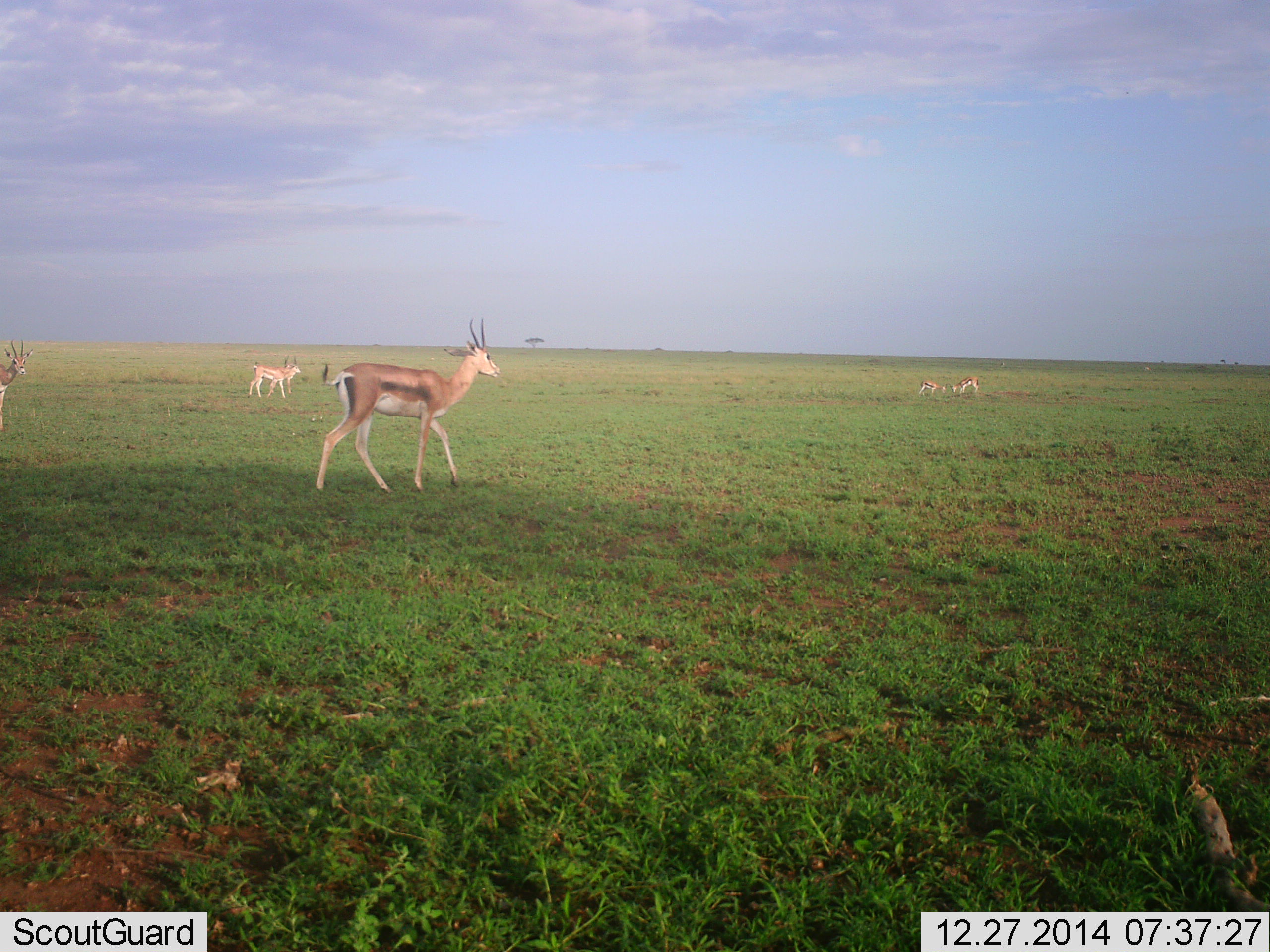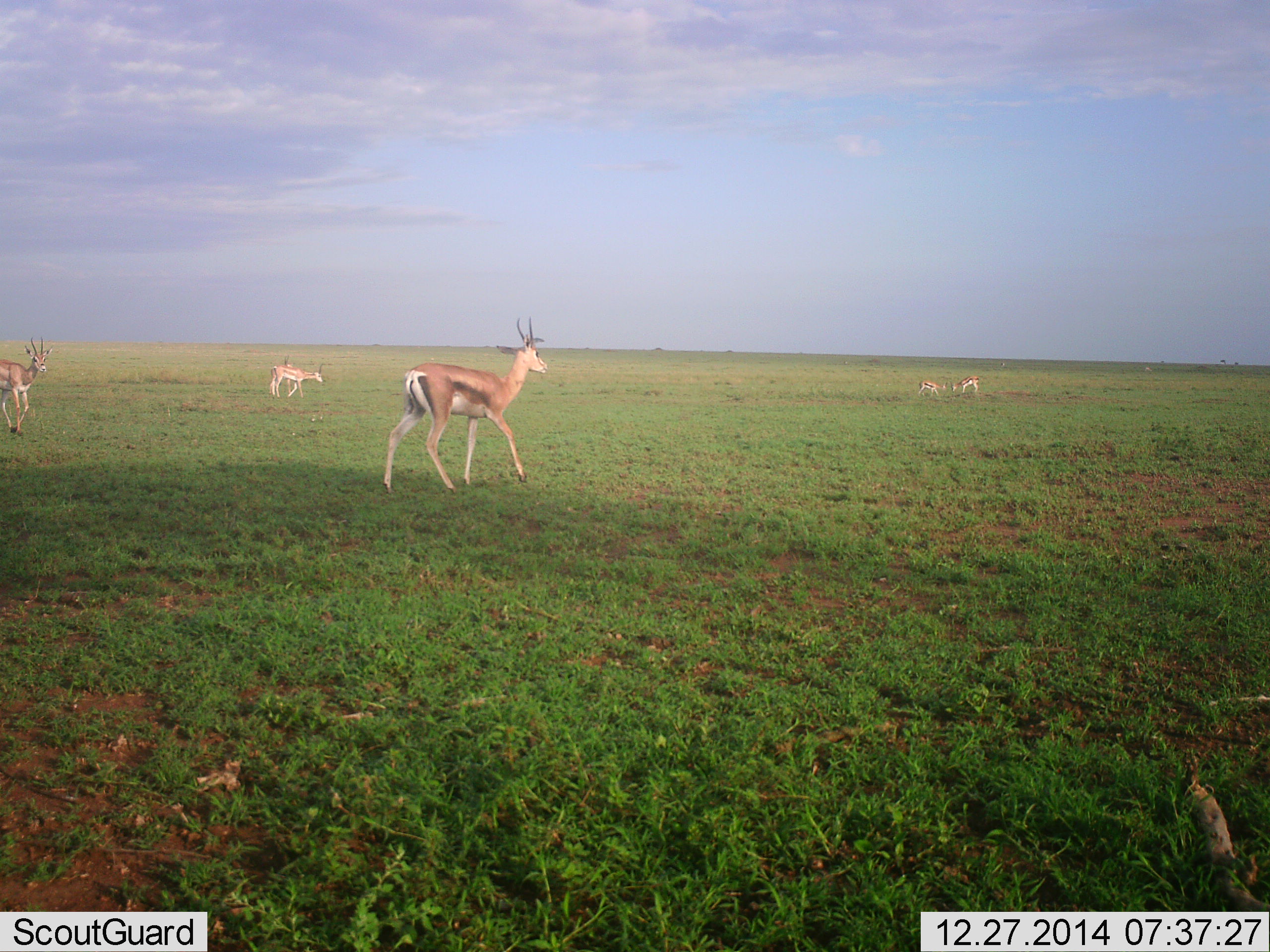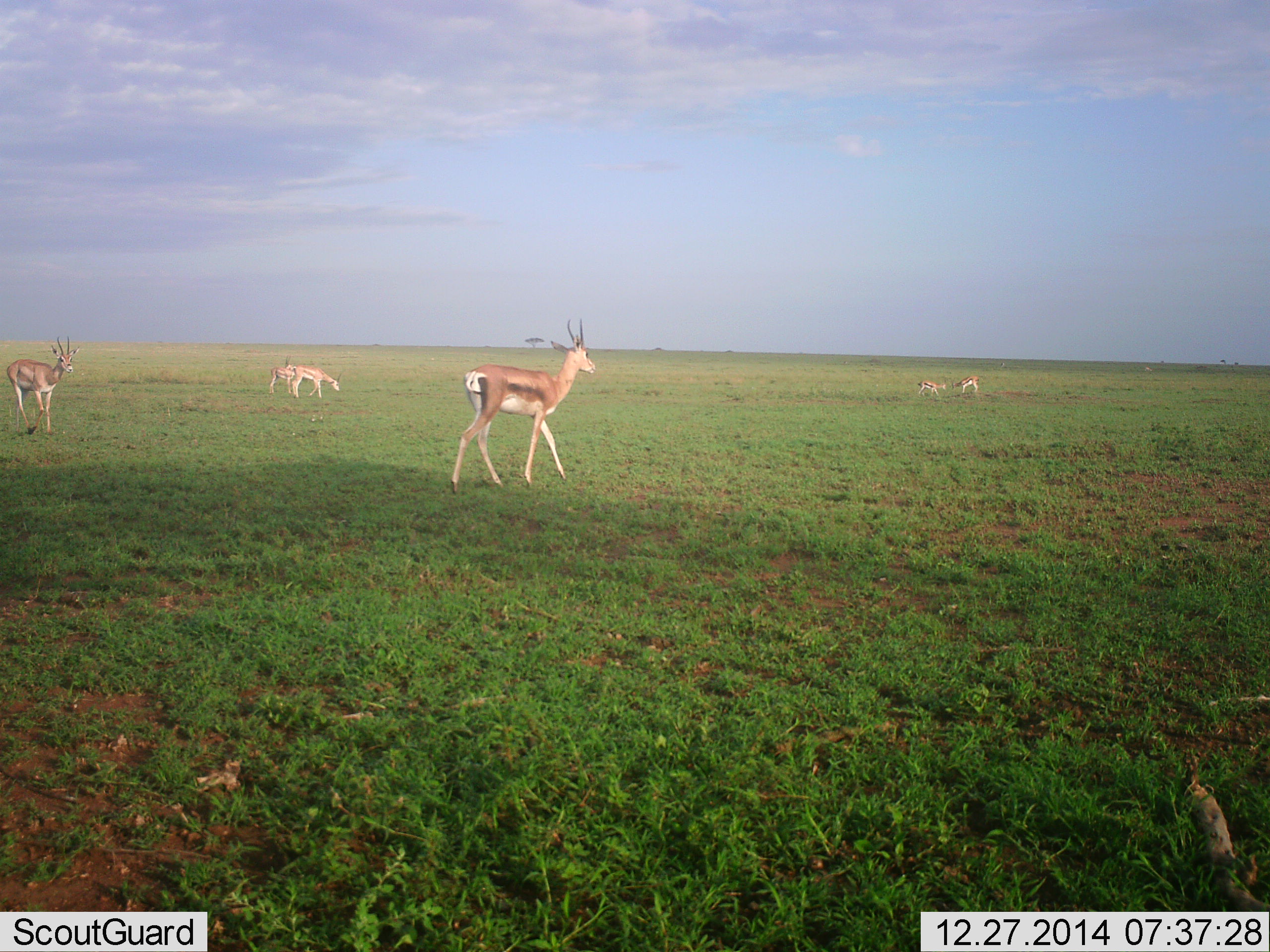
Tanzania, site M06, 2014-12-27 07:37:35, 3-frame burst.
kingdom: Animalia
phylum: Chordata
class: Mammalia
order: Artiodactyla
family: Bovidae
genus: Eudorcas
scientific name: Eudorcas thomsonii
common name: thomson's gazelle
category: gazellethomsons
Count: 6.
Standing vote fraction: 42%.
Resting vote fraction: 8%.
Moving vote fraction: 67%.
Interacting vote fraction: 0%.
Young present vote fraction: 0%.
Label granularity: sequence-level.